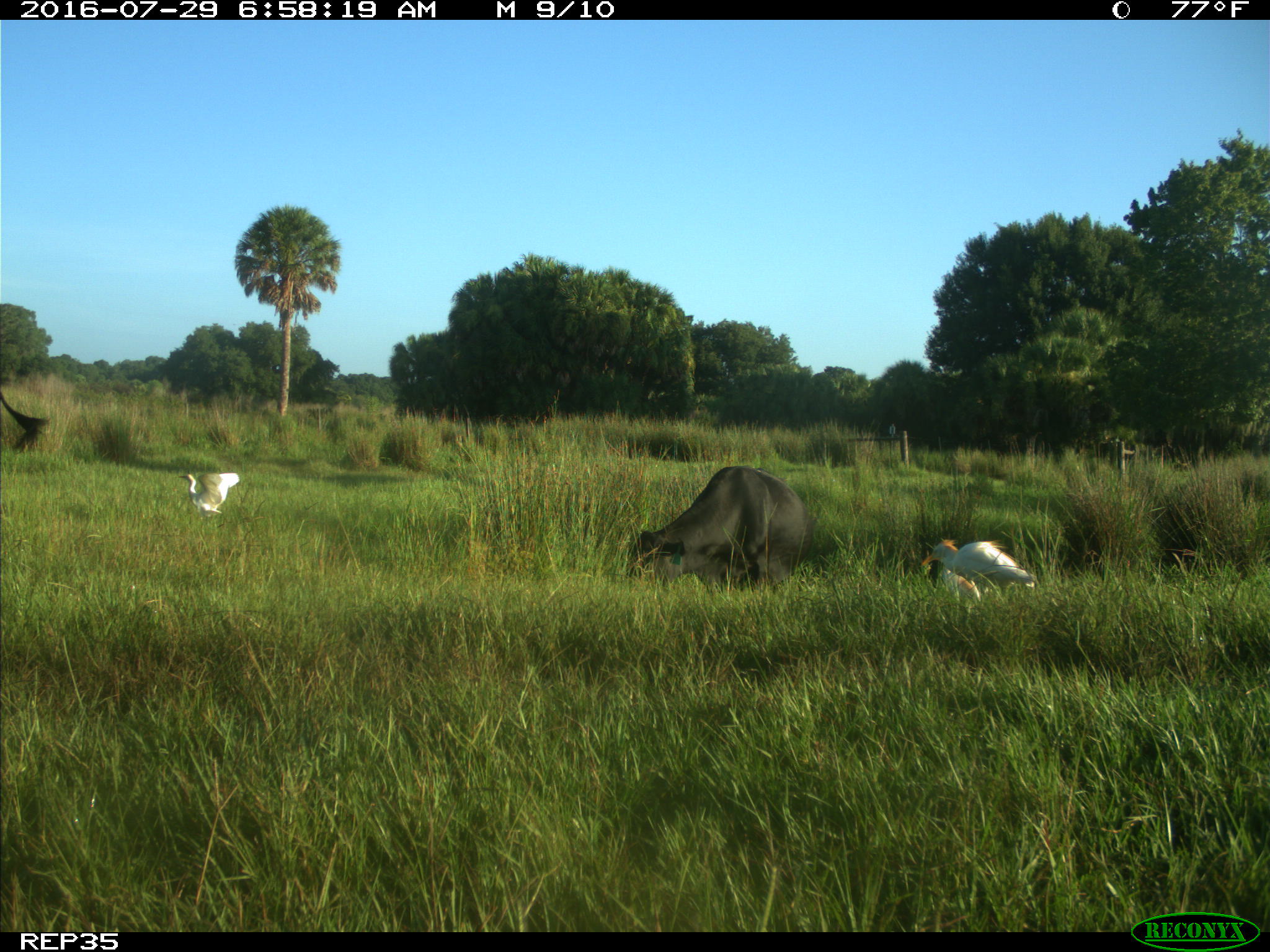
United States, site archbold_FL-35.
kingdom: Animalia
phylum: Chordata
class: Mammalia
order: Artiodactyla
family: Bovidae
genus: Bos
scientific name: Bos taurus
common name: domestic cow